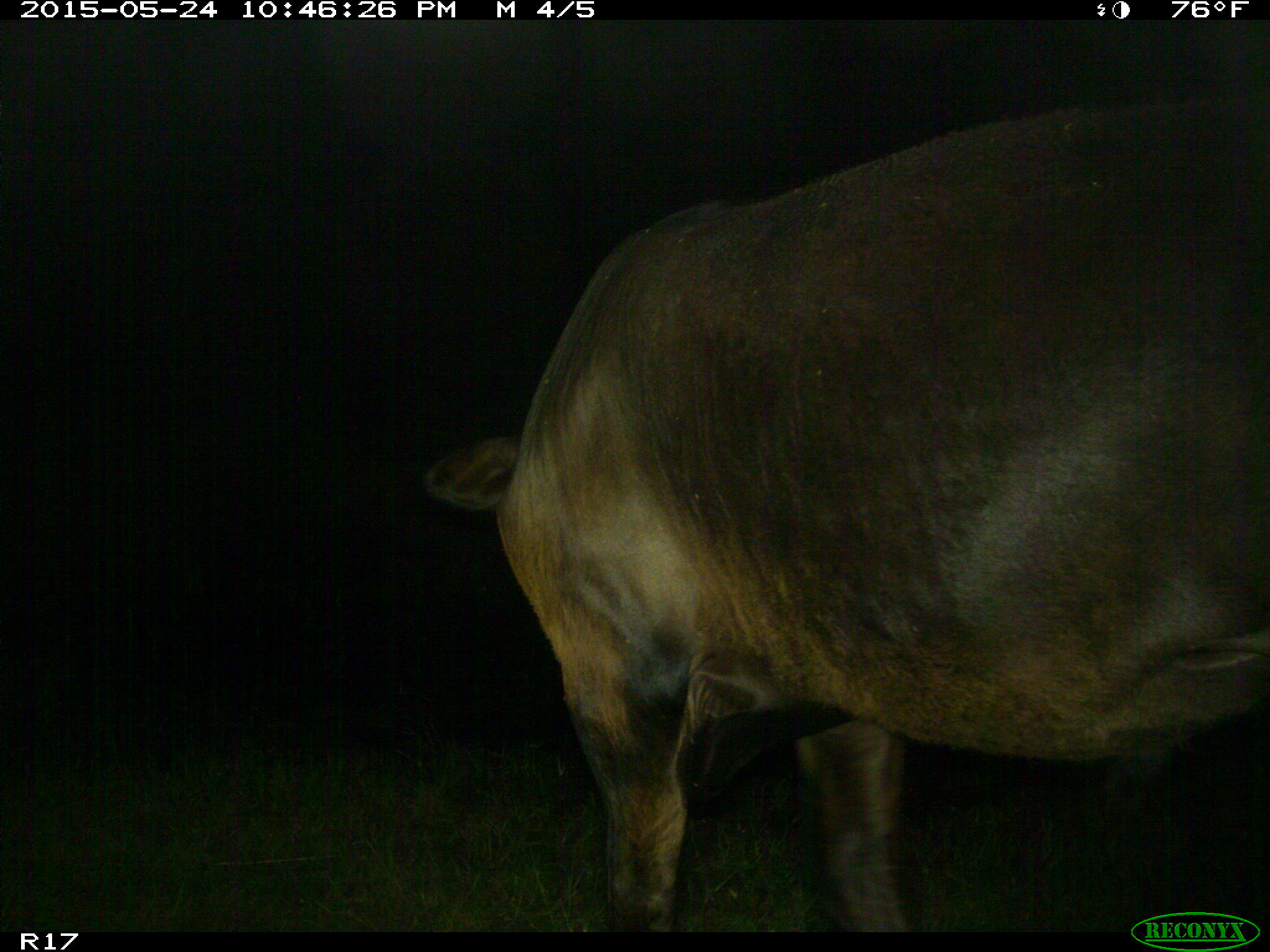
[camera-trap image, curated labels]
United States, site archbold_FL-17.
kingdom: Animalia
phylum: Chordata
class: Mammalia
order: Artiodactyla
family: Bovidae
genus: Bos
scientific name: Bos taurus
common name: domestic cow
Bos taurus (domestic cow).